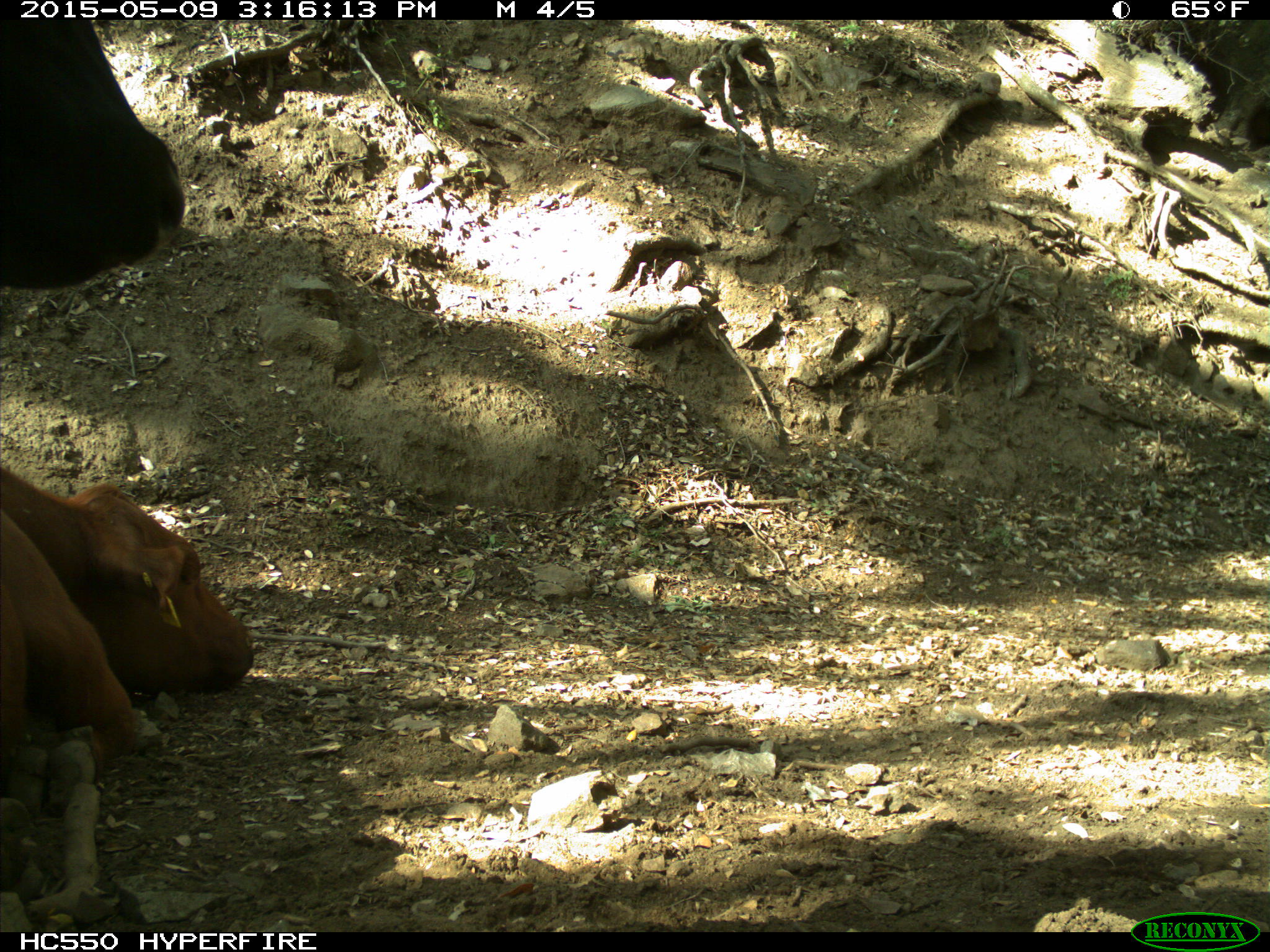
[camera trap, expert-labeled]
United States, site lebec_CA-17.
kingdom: Animalia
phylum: Chordata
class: Mammalia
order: Artiodactyla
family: Bovidae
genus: Bos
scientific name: Bos taurus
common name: domestic cow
Bos taurus (domestic cow).